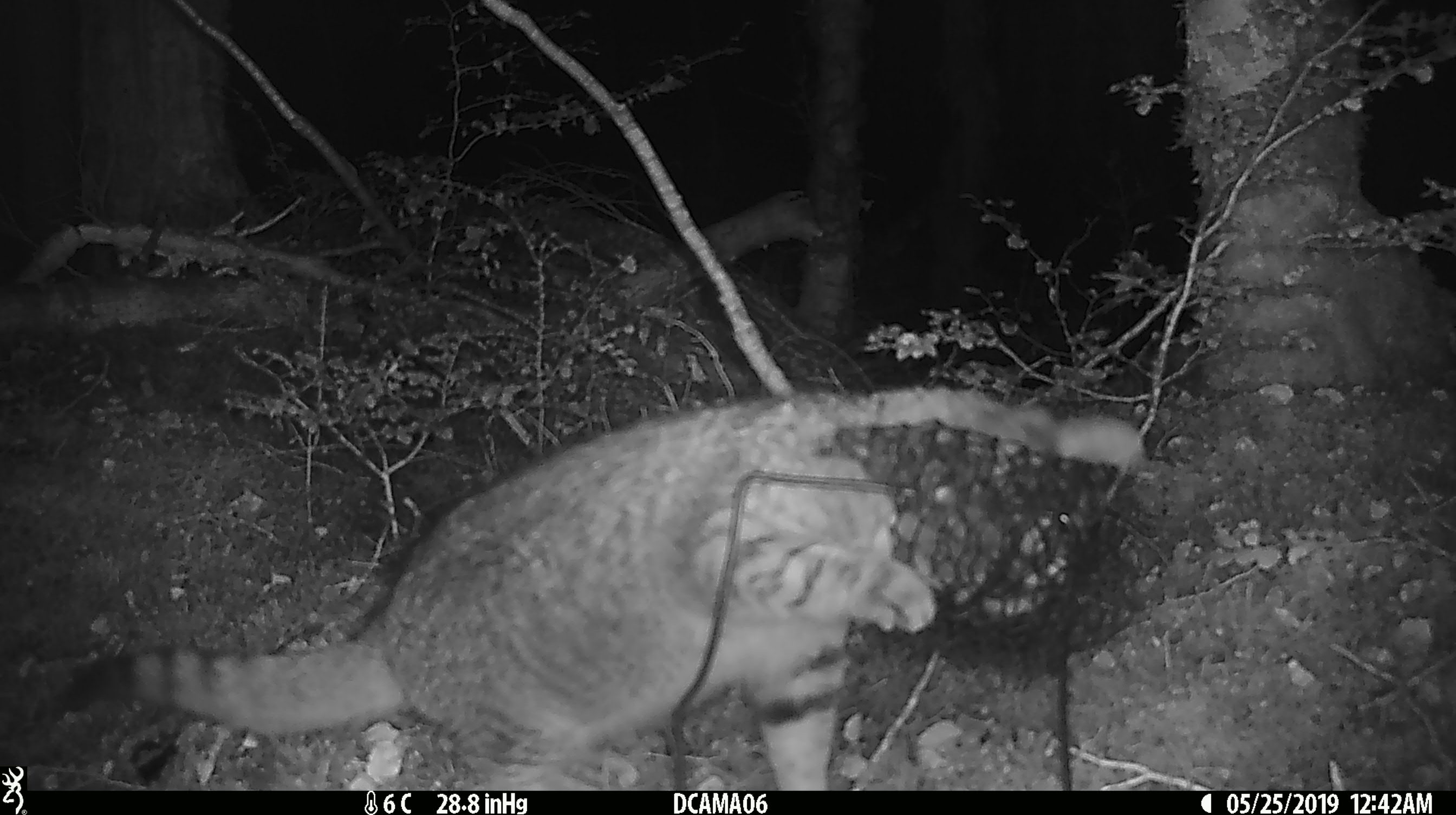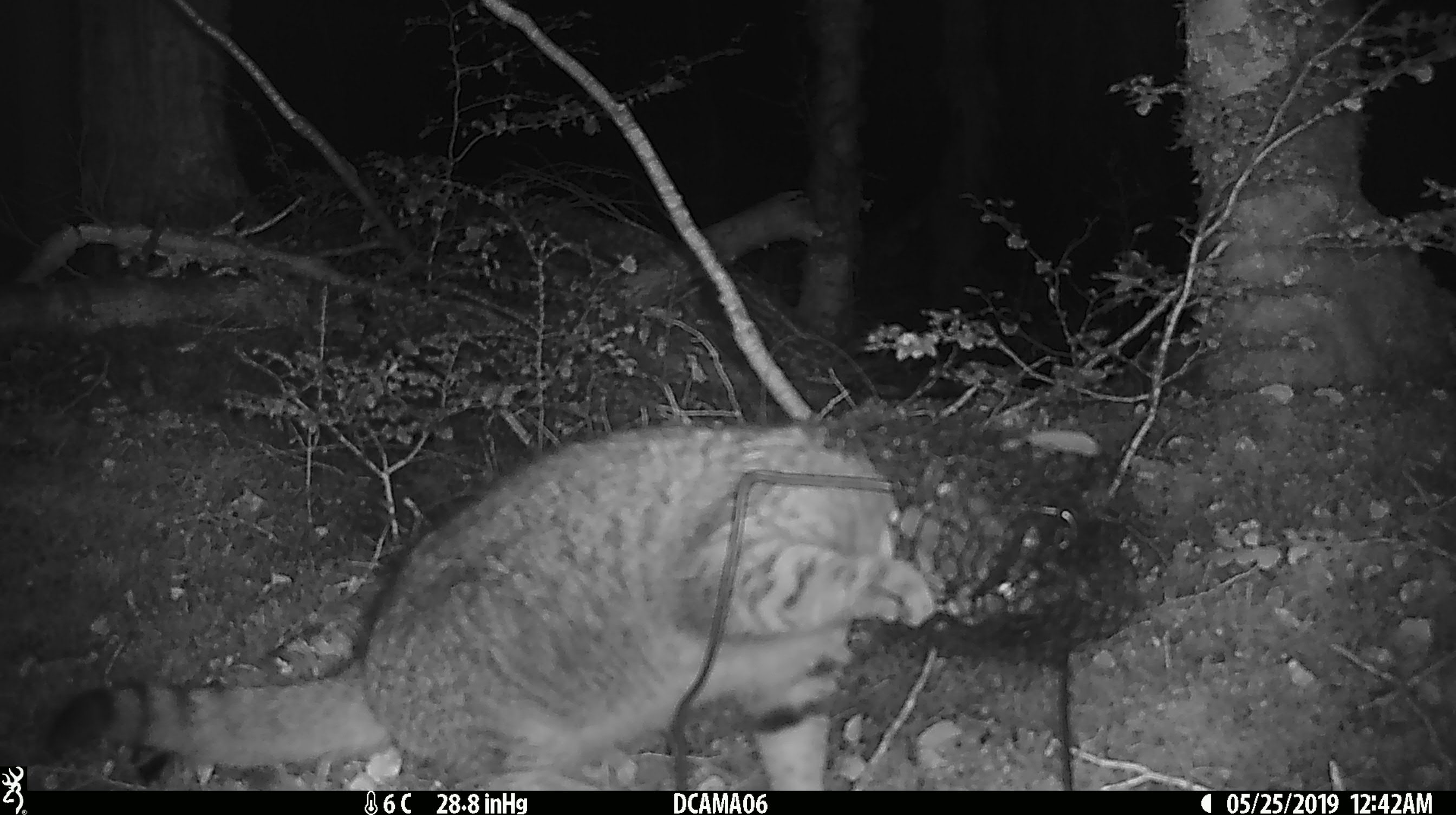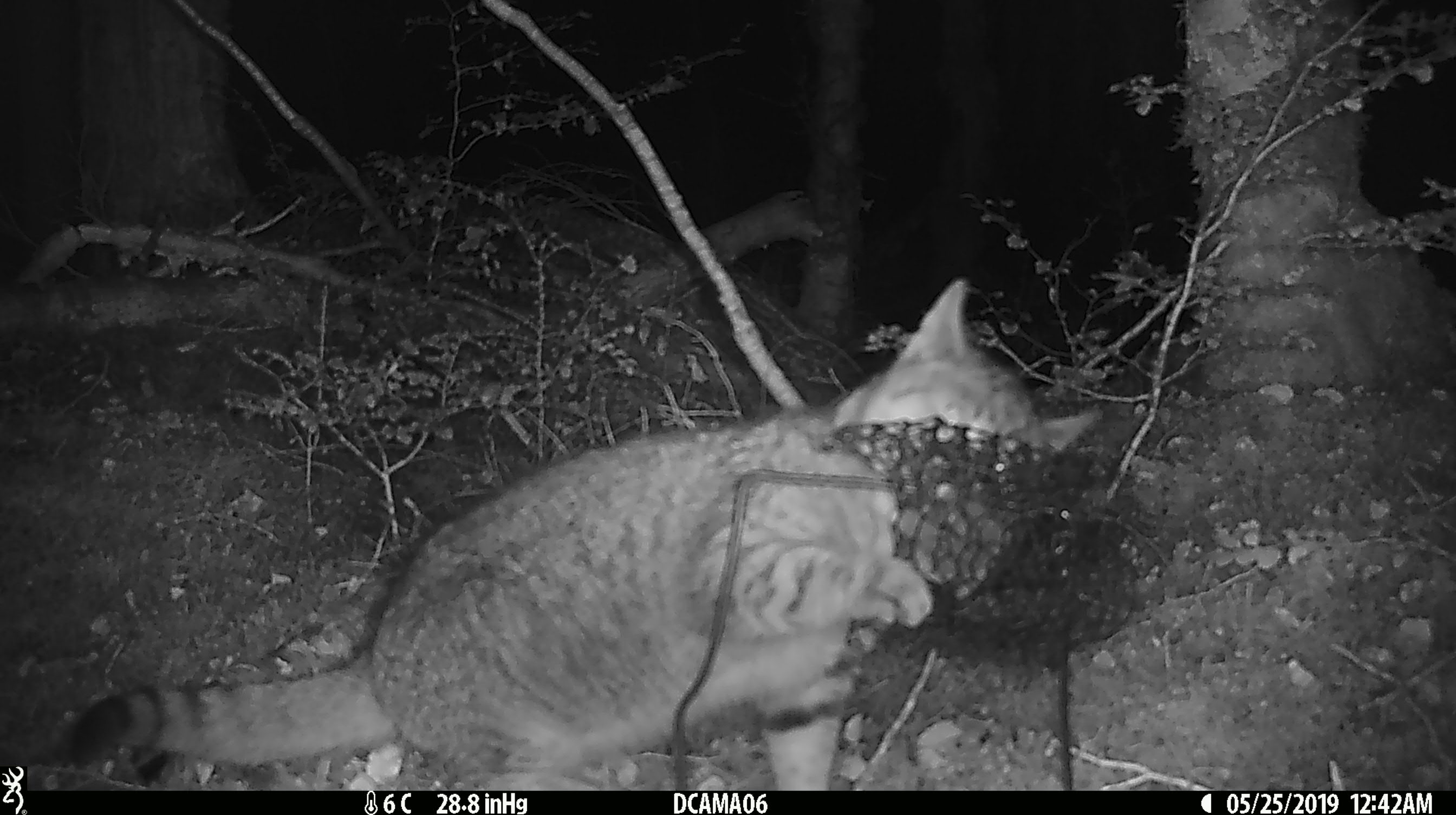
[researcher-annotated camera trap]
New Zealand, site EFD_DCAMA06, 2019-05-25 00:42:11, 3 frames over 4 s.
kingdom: Animalia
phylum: Chordata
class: Mammalia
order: Carnivora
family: Felidae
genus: Felis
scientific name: Felis catus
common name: domestic cat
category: cat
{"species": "cat (domestic cat) (Felis catus)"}